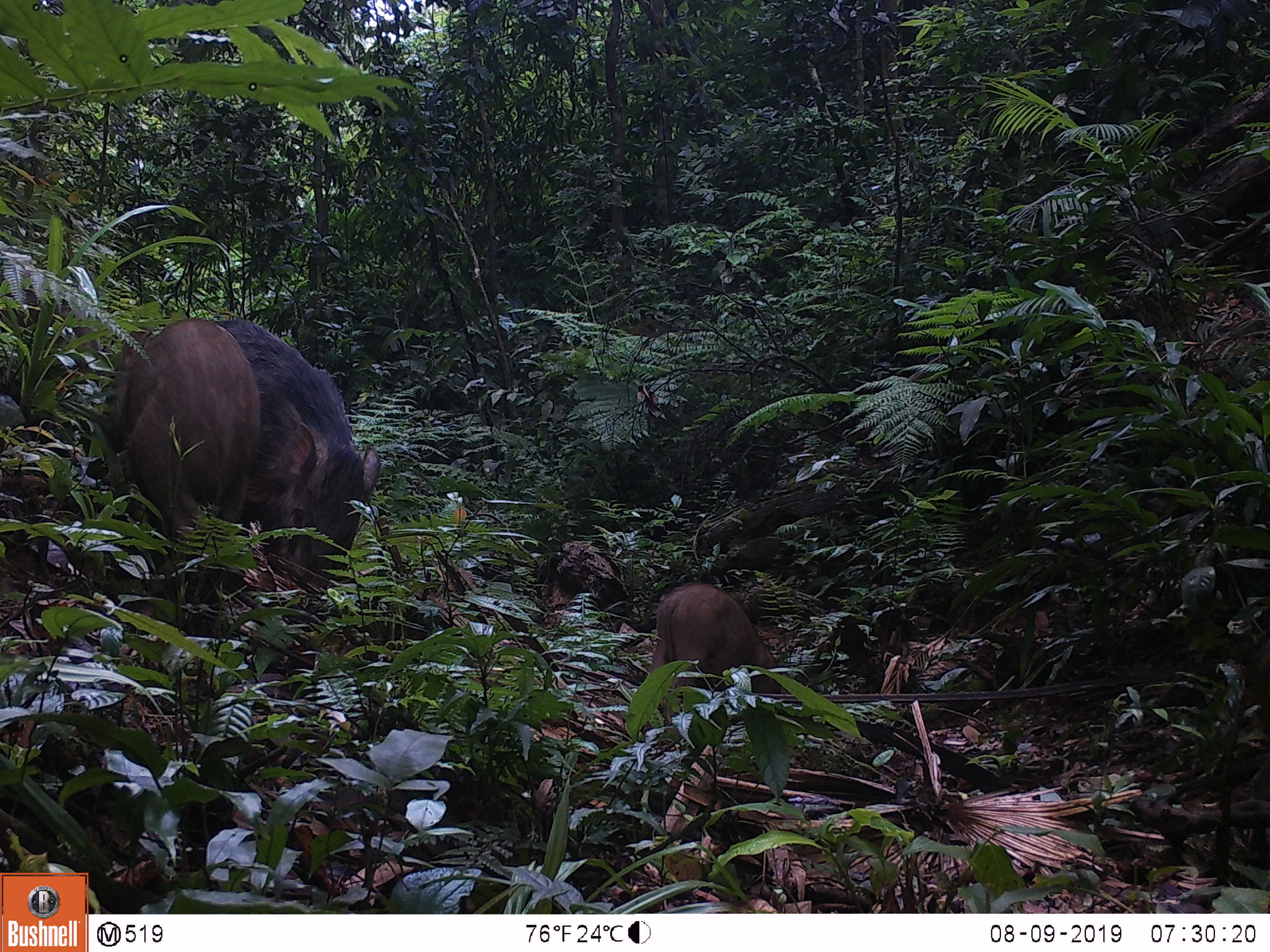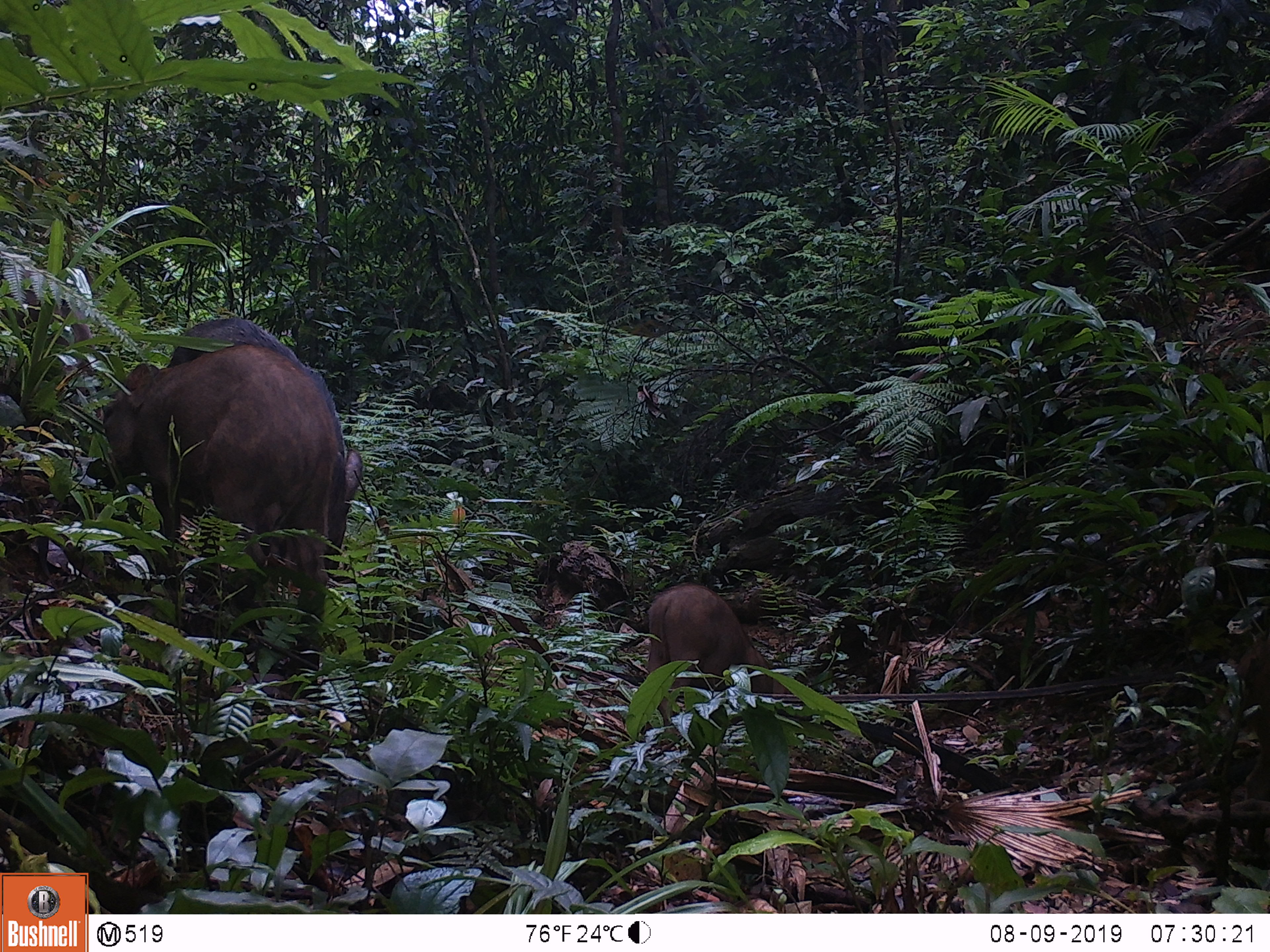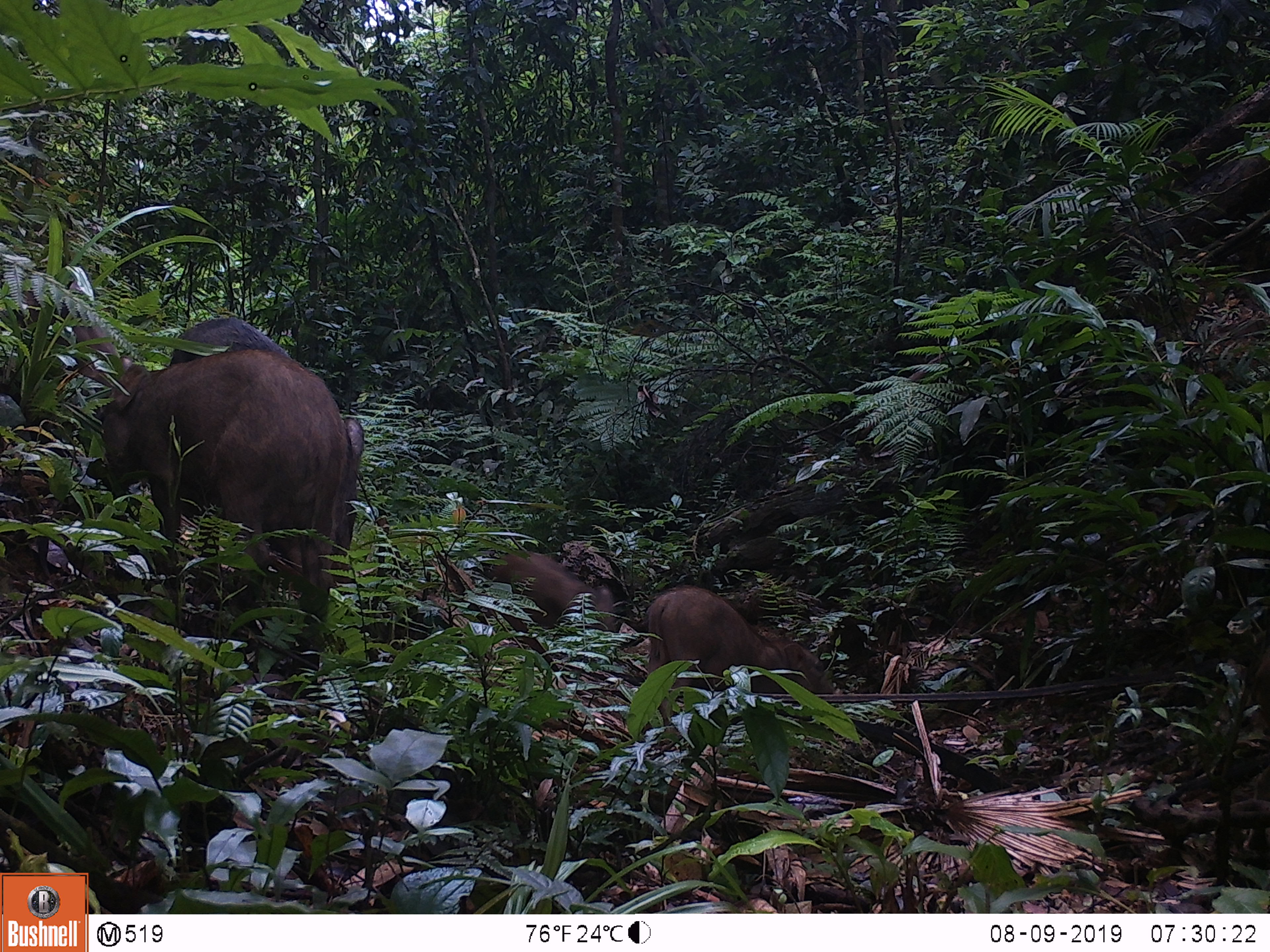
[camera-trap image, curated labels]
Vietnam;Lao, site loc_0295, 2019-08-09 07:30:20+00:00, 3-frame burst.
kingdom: Animalia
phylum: Chordata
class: Mammalia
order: Artiodactyla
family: Suidae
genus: Sus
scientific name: Sus scrofa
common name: eurasian wild pig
Eurasian wild pig (Sus scrofa). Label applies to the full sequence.